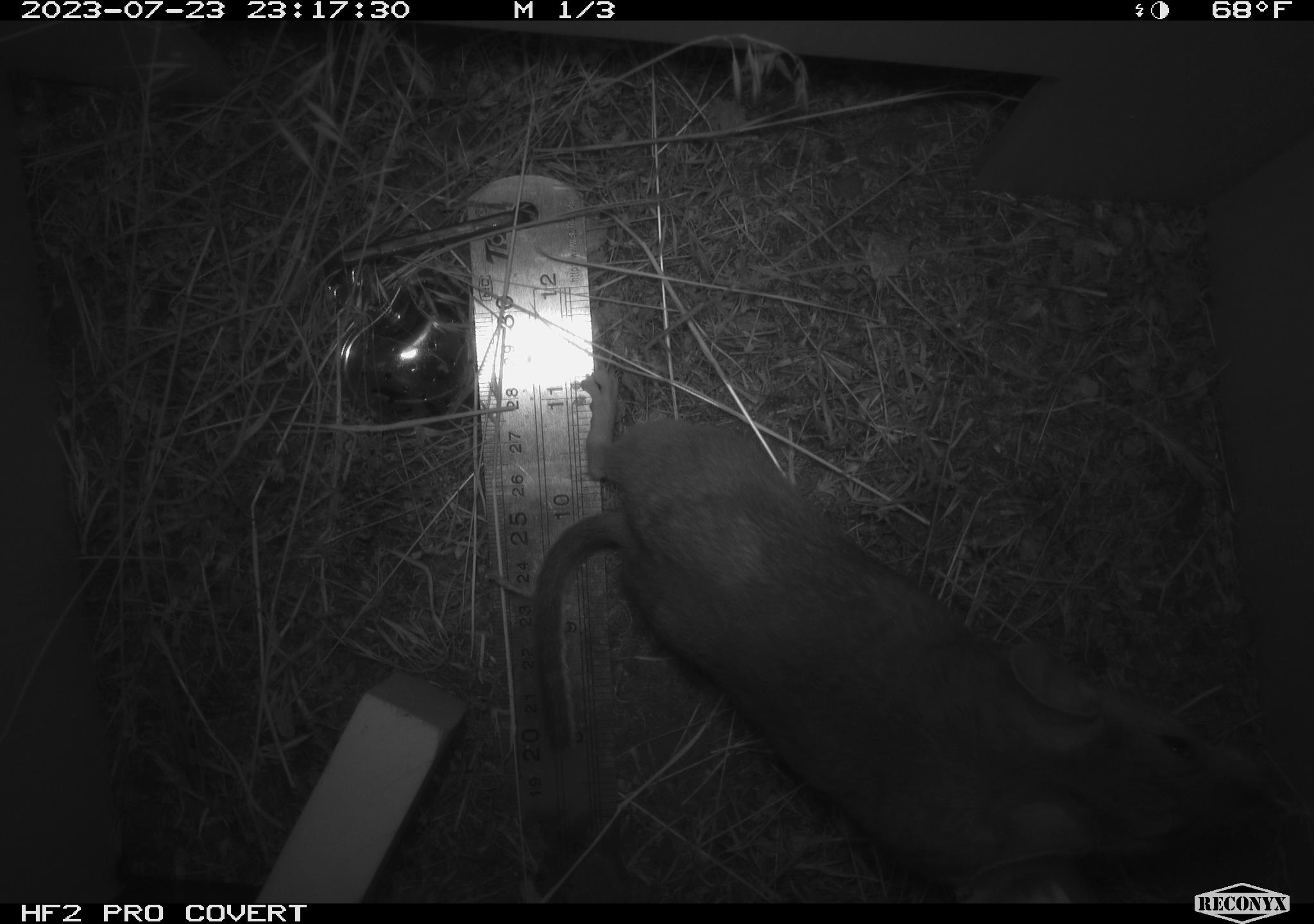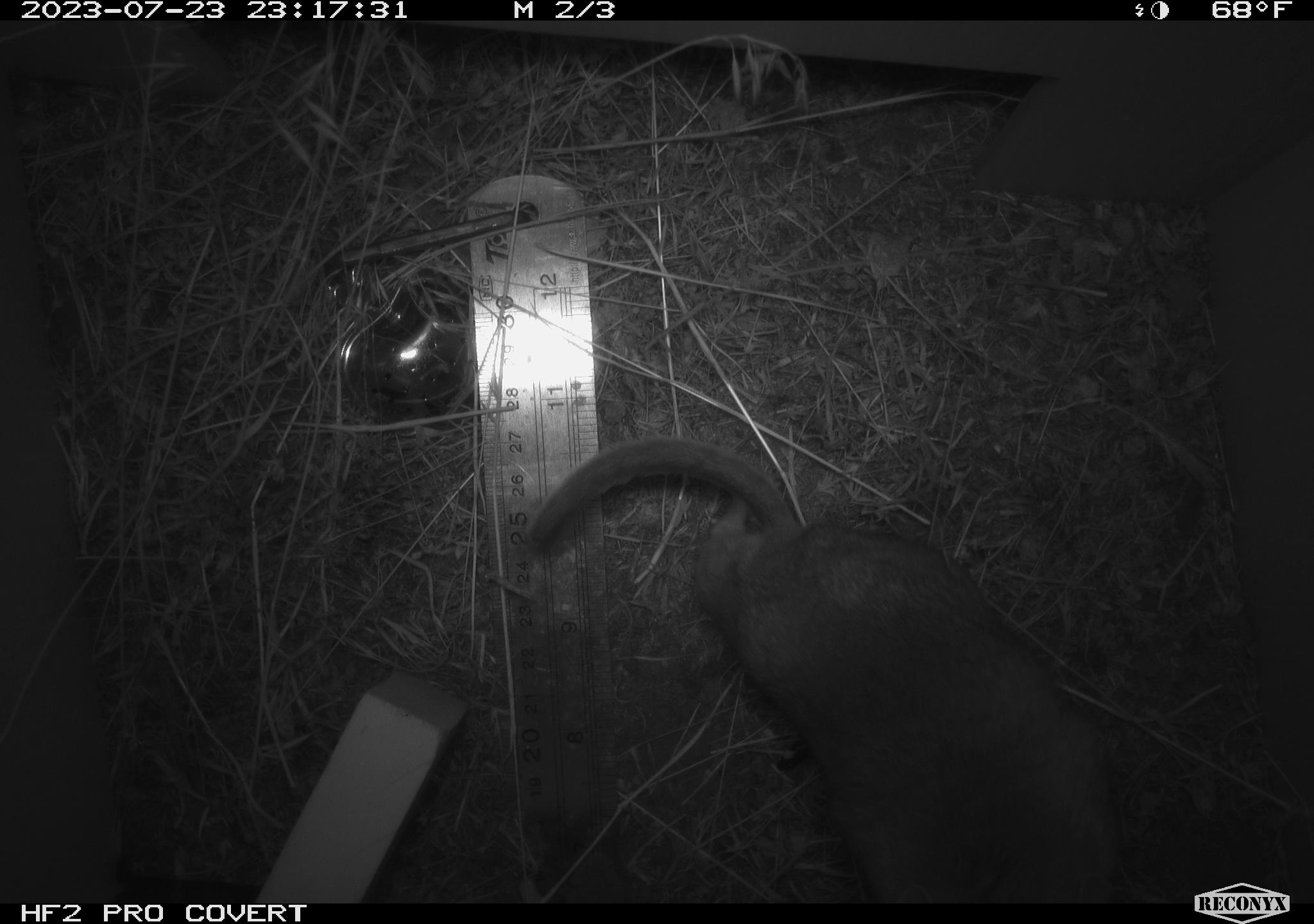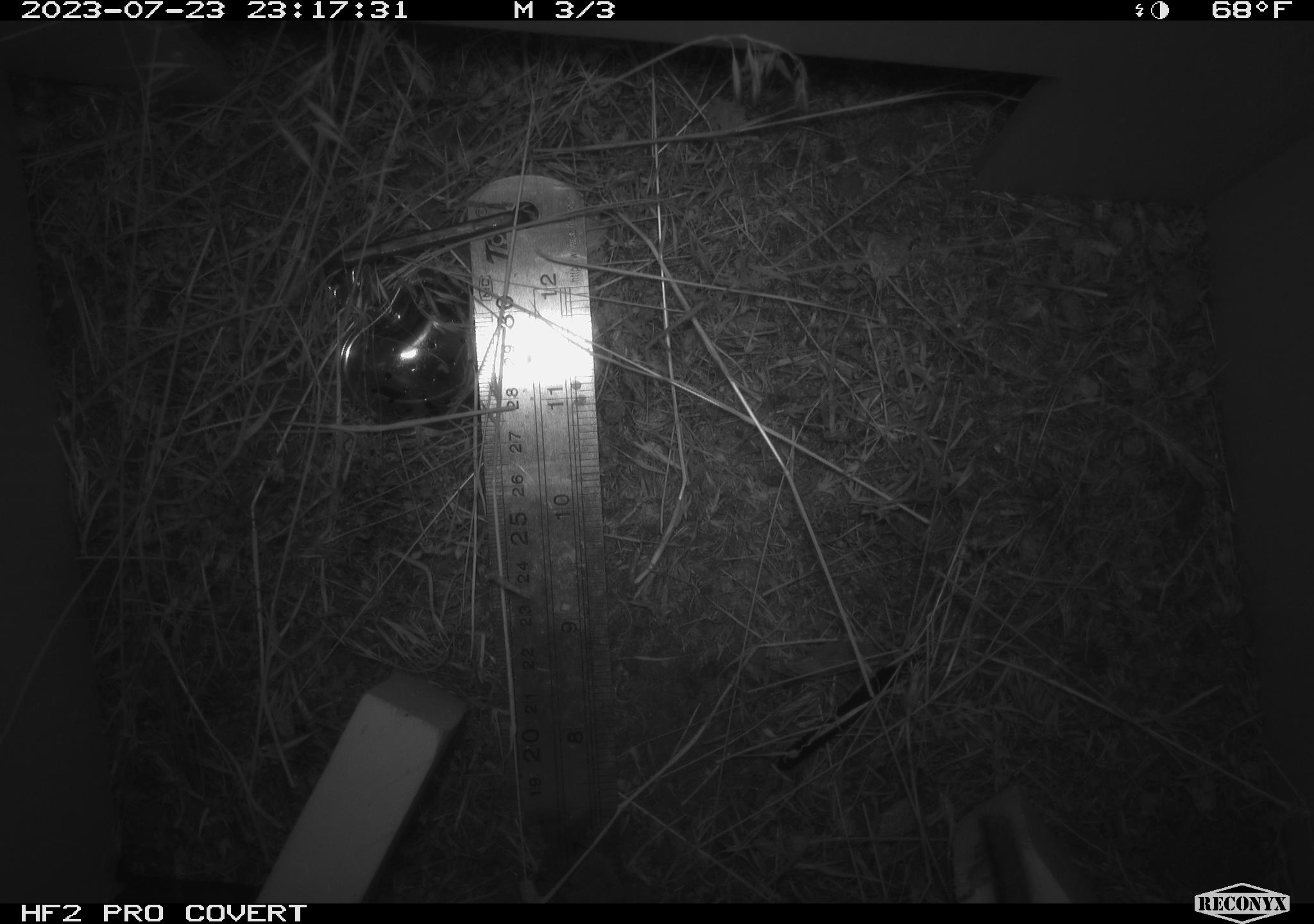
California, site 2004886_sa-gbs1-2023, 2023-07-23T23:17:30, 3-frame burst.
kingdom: Animalia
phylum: Chordata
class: Mammalia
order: Rodentia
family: Cricetidae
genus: Neotoma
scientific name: Neotoma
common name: pack rat or woodrat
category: neotoma species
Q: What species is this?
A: Neotoma species (pack rat or woodrat) (Neotoma).